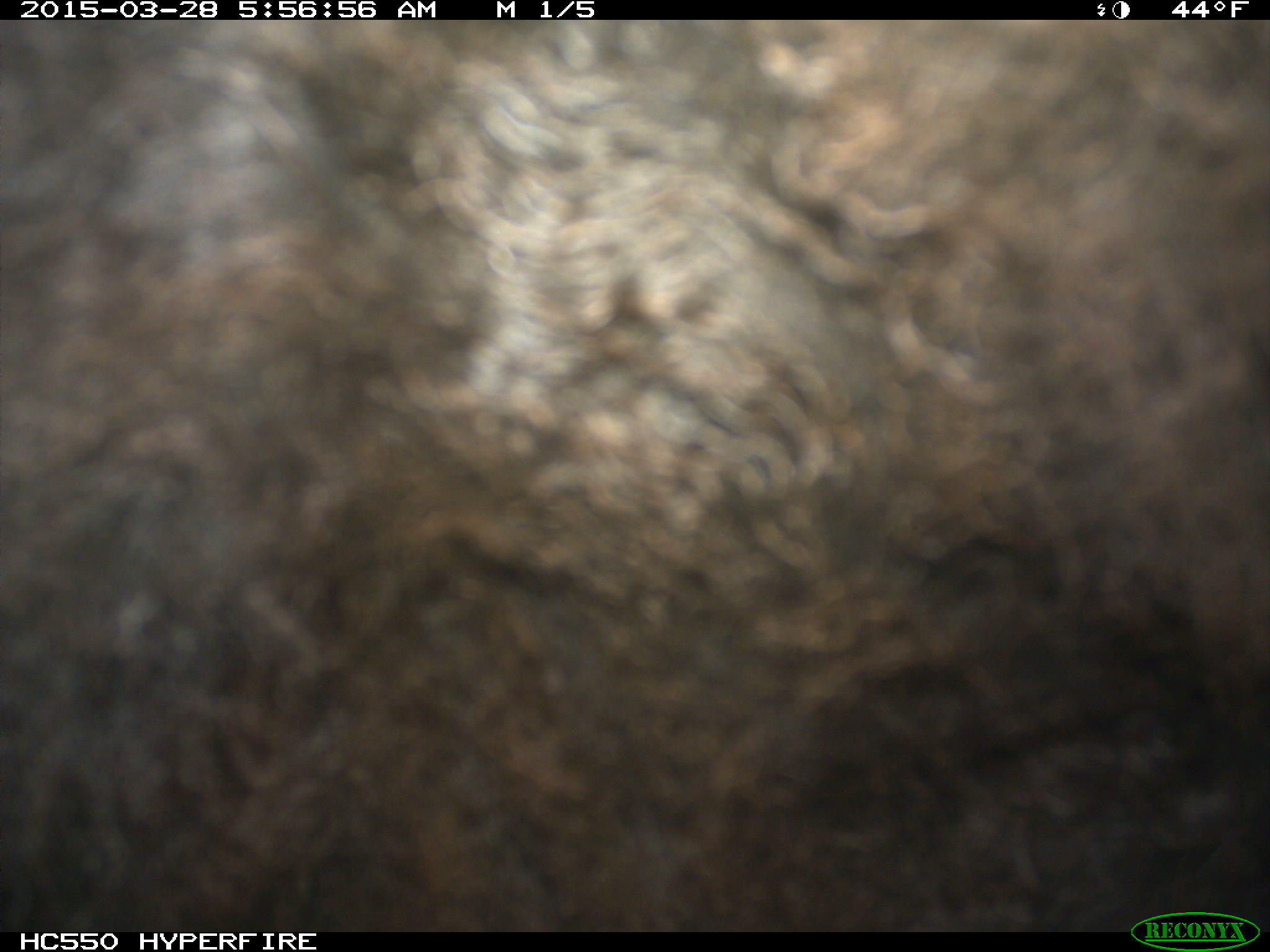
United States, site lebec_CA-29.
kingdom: Animalia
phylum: Chordata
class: Mammalia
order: Artiodactyla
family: Bovidae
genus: Bos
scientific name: Bos taurus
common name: domestic cow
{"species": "Bos taurus (domestic cow)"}